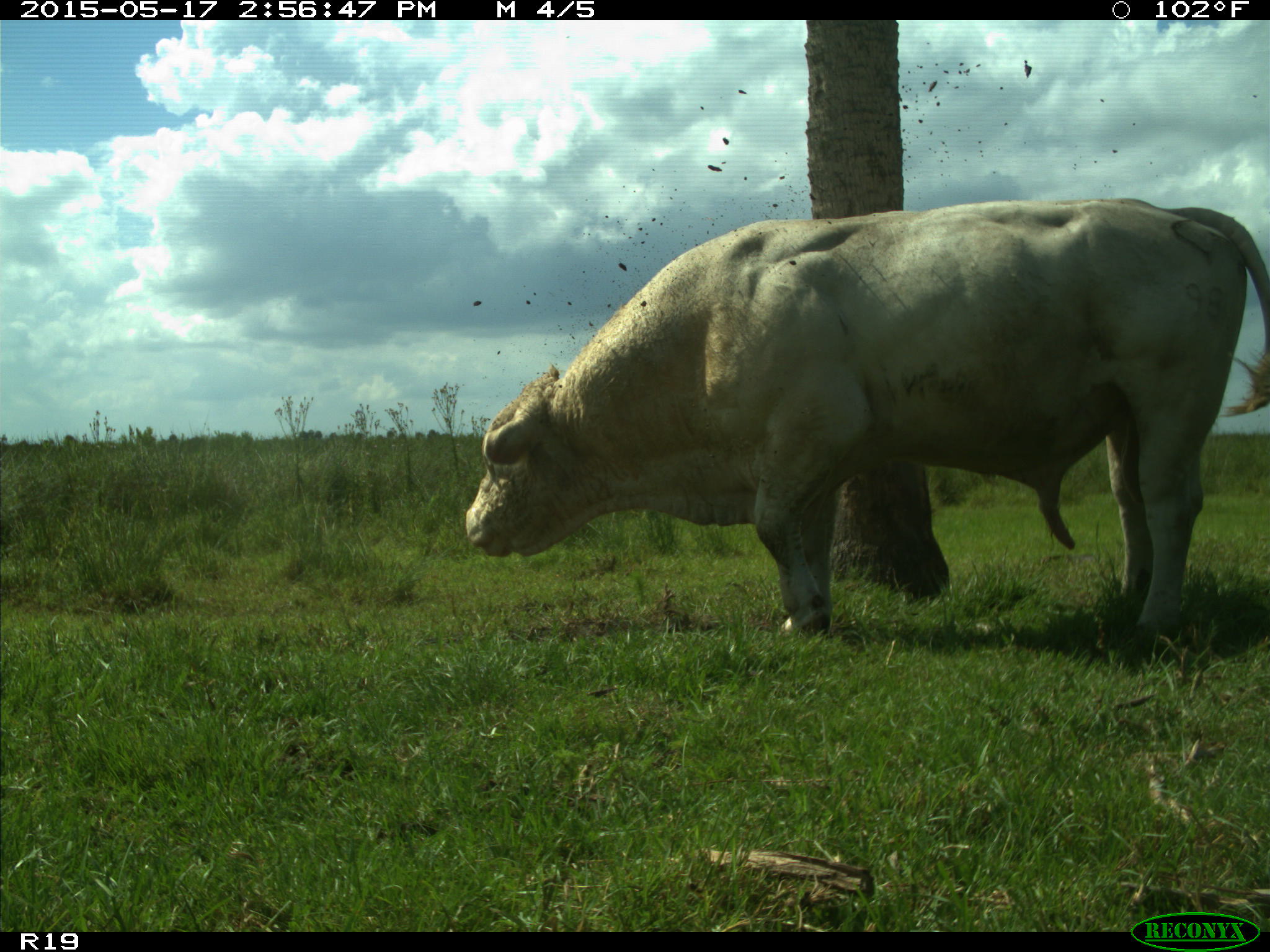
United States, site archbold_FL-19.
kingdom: Animalia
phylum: Chordata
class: Mammalia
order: Artiodactyla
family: Bovidae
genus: Bos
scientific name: Bos taurus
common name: domestic cow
Bos taurus (domestic cow).